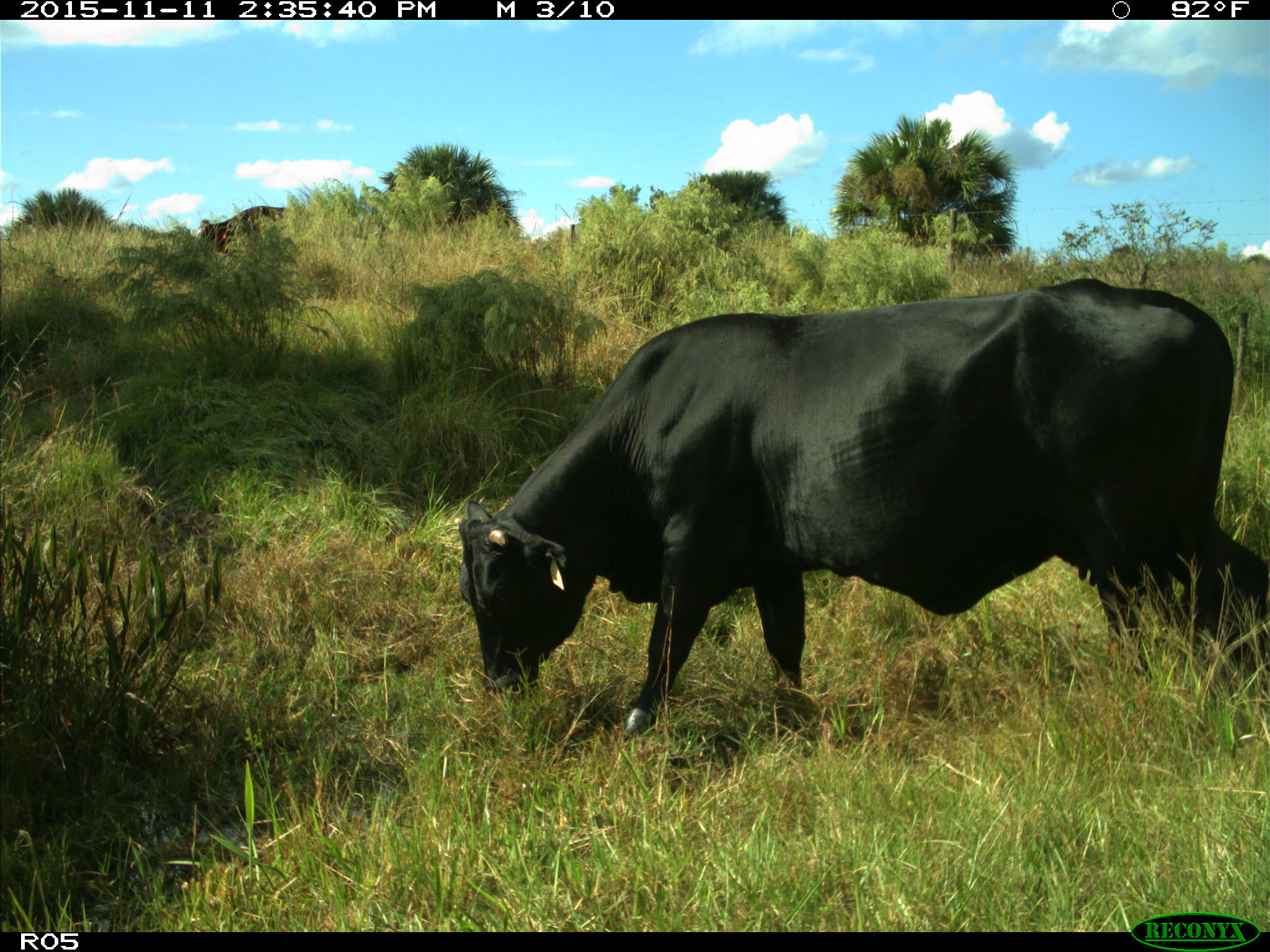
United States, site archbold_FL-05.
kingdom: Animalia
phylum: Chordata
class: Mammalia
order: Artiodactyla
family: Bovidae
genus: Bos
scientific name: Bos taurus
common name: domestic cow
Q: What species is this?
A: Bos taurus (domestic cow).